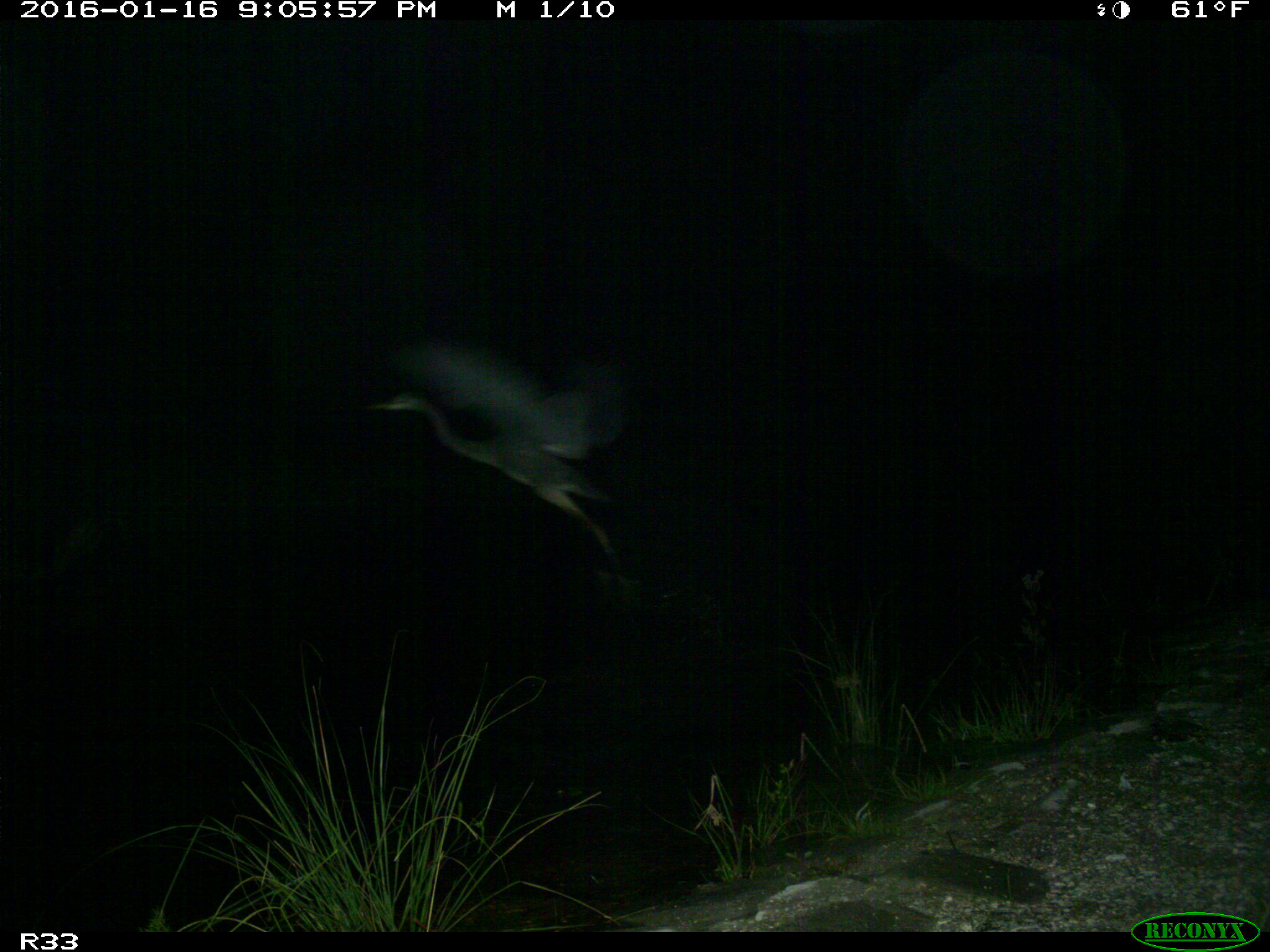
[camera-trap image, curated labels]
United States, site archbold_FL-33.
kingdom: Animalia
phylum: Chordata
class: Aves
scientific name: Aves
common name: birds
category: unidentified bird